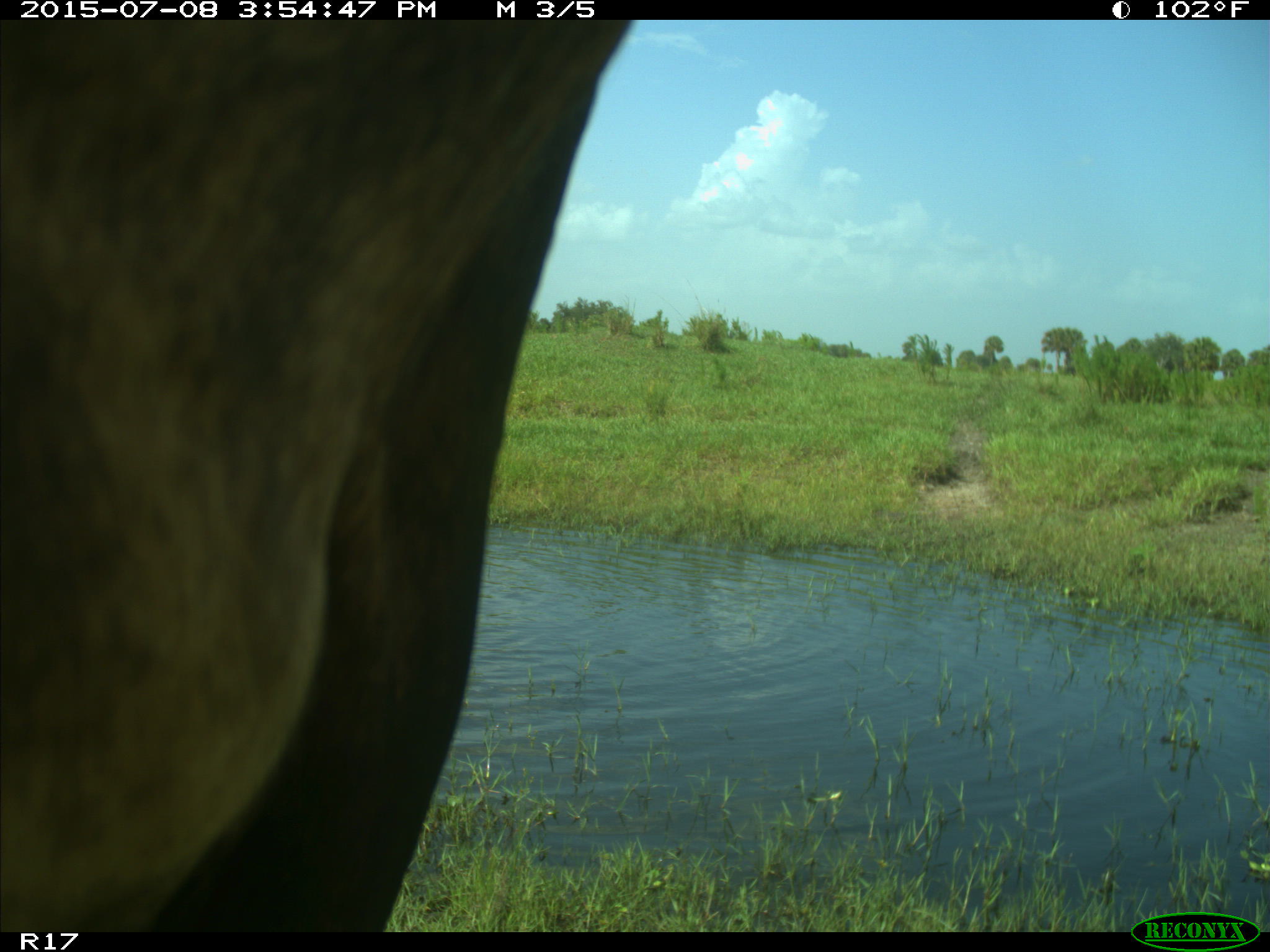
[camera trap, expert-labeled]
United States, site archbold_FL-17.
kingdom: Animalia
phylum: Chordata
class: Mammalia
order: Artiodactyla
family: Bovidae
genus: Bos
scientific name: Bos taurus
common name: domestic cow